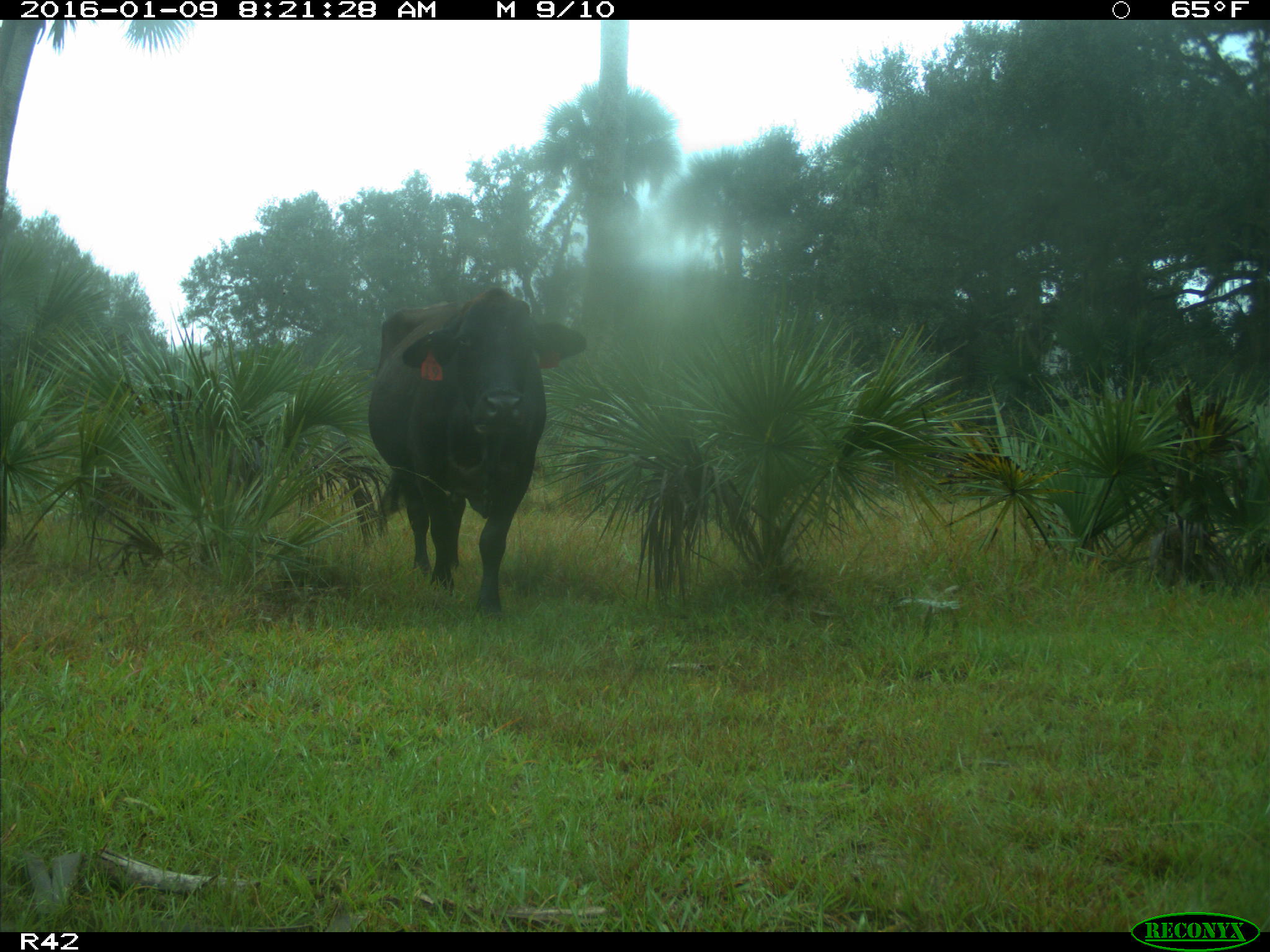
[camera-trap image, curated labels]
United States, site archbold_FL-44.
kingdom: Animalia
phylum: Chordata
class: Mammalia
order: Artiodactyla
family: Bovidae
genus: Bos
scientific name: Bos taurus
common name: domestic cow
Bos taurus (domestic cow).